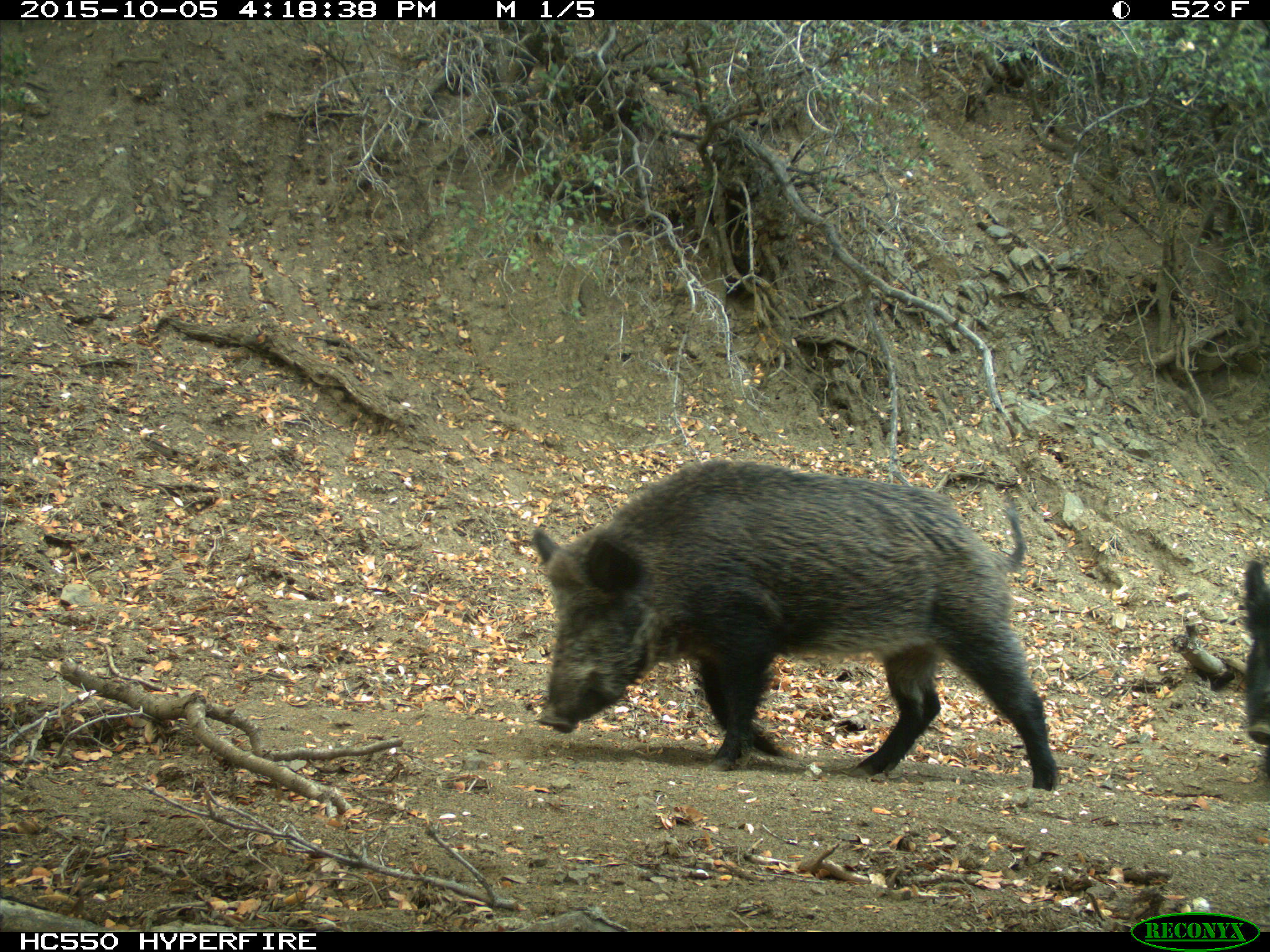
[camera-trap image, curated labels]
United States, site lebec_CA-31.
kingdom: Animalia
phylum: Chordata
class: Mammalia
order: Artiodactyla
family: Suidae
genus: Sus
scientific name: Sus scrofa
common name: wild boar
Sus scrofa (wild boar).